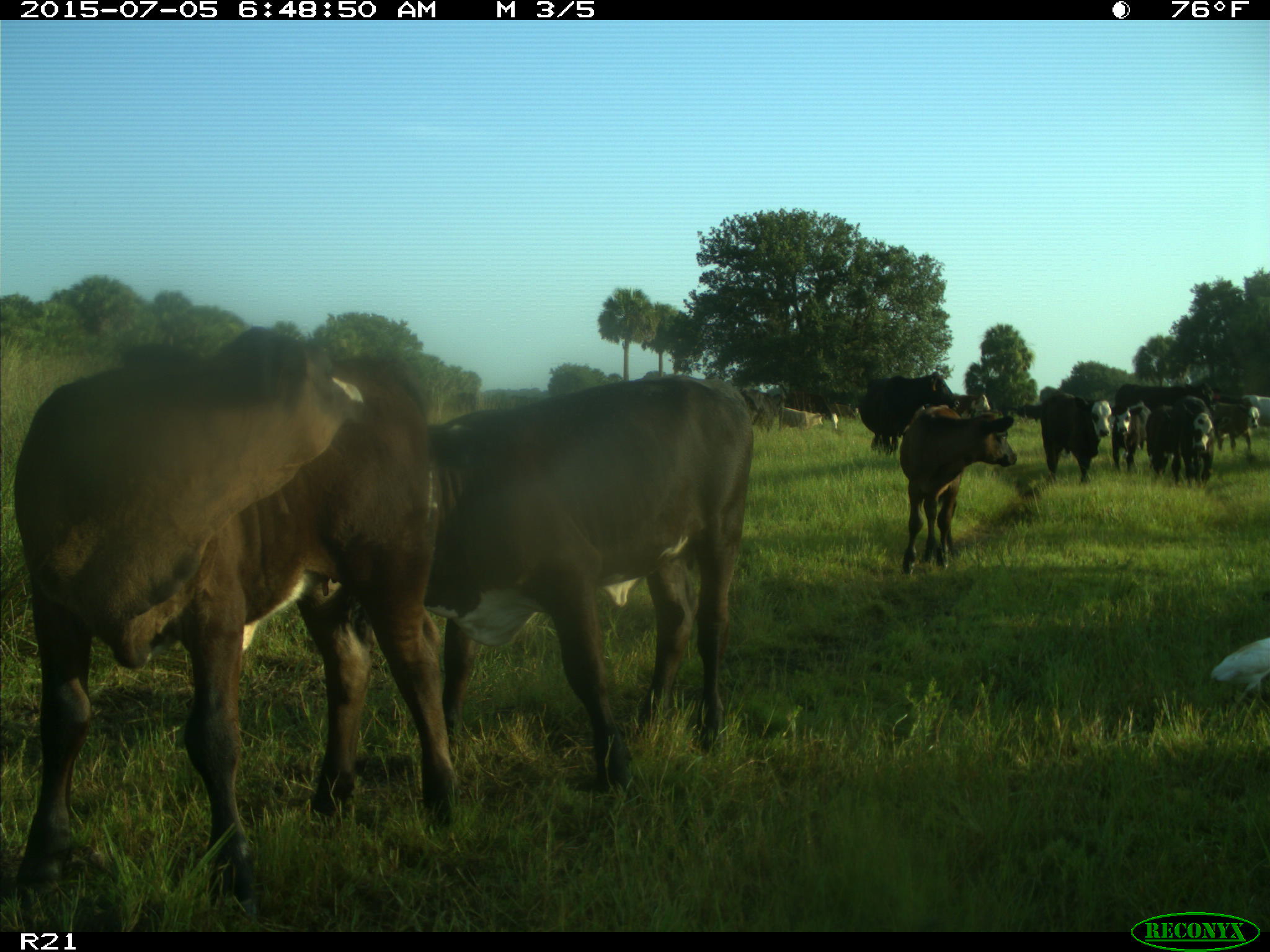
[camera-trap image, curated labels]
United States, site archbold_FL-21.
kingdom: Animalia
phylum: Chordata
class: Mammalia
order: Artiodactyla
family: Bovidae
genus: Bos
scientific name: Bos taurus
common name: domestic cow